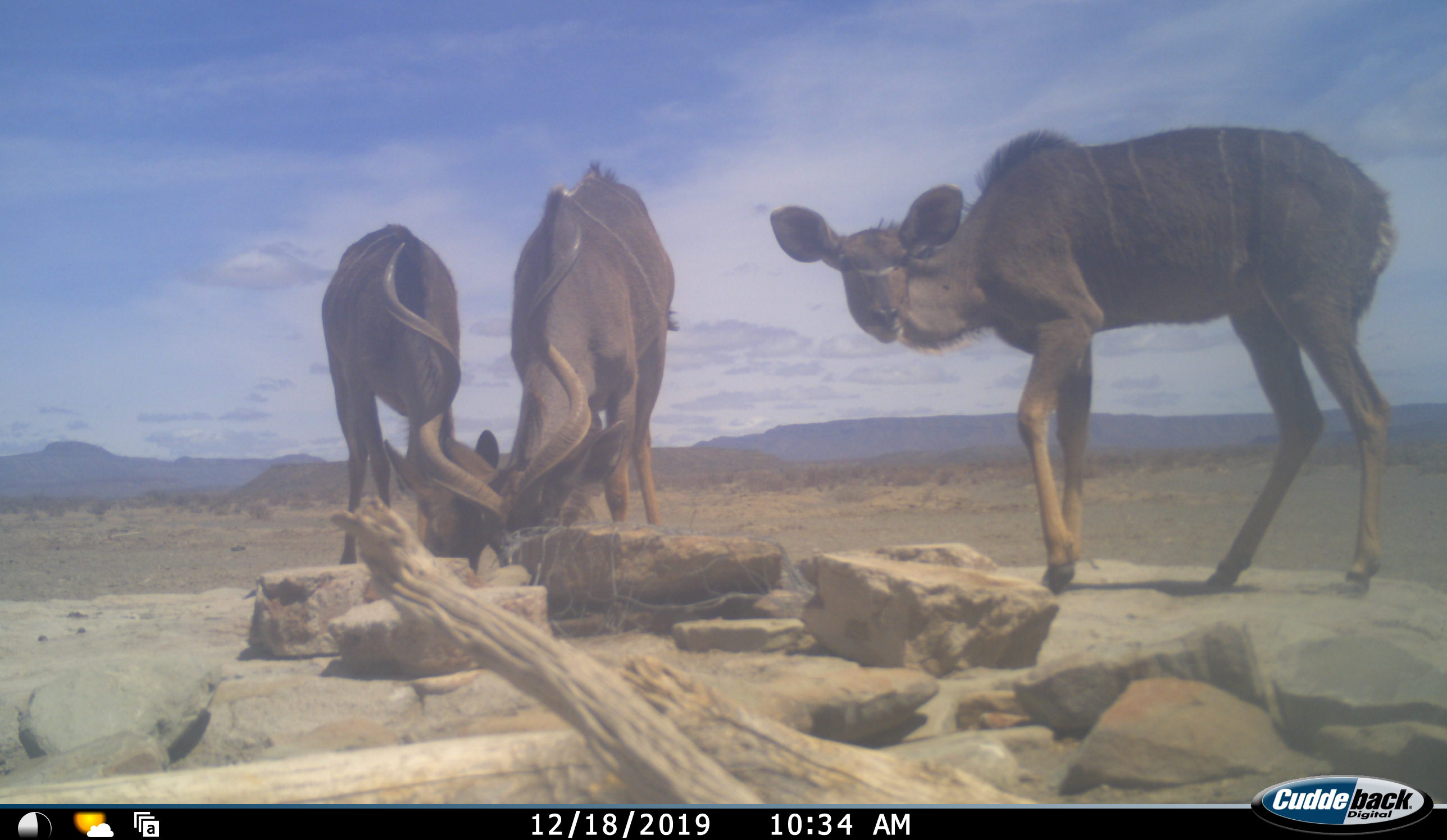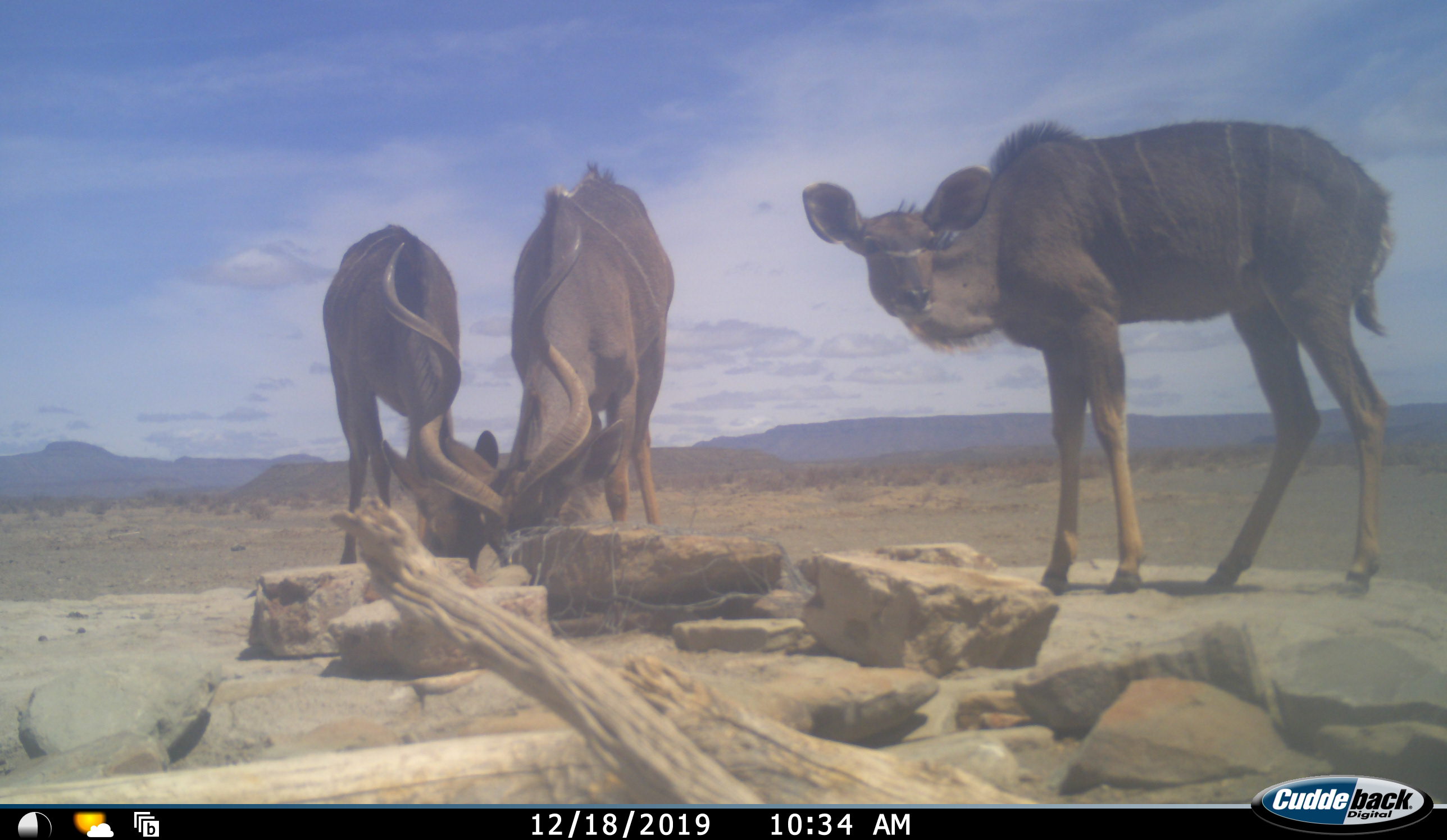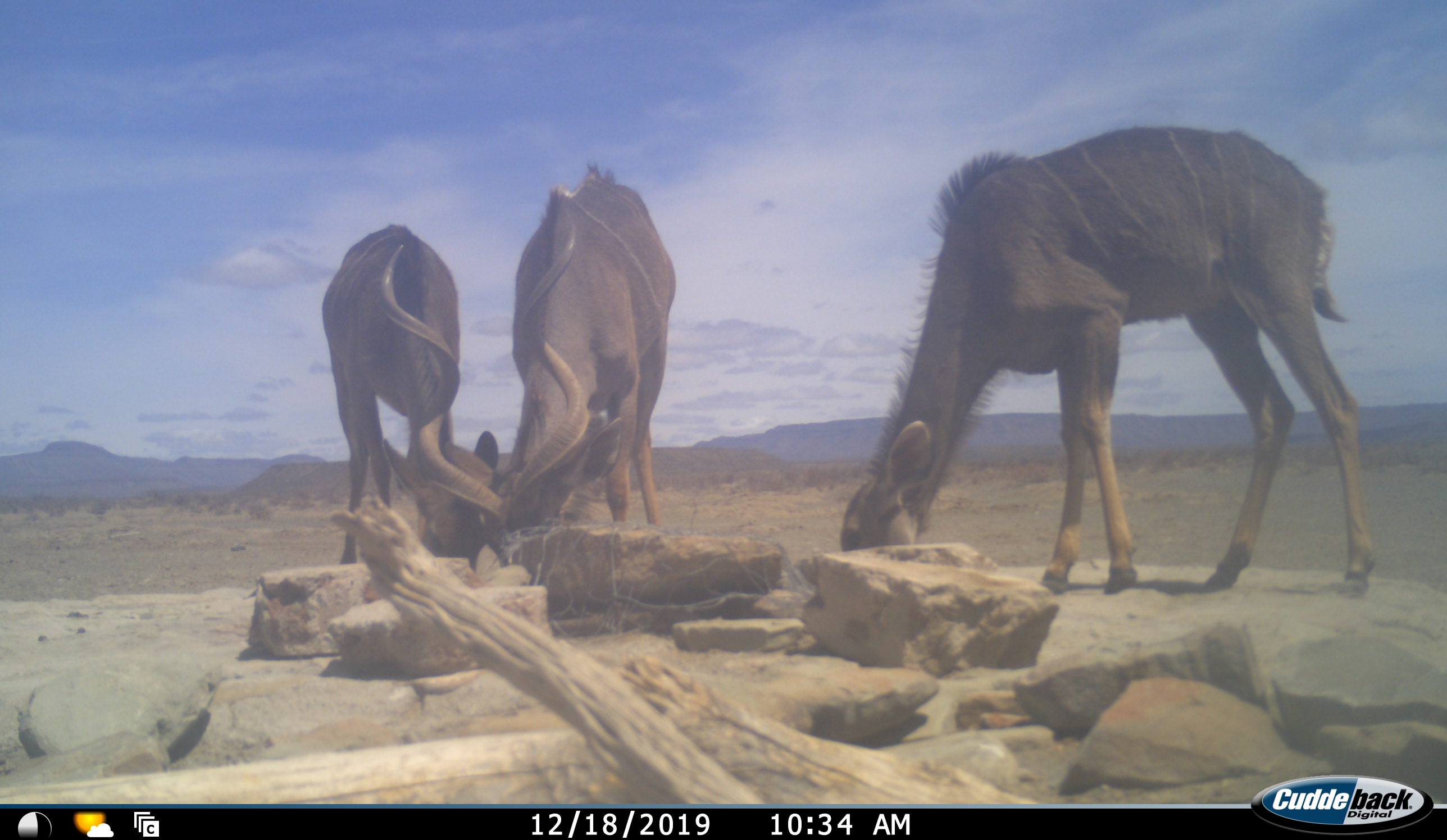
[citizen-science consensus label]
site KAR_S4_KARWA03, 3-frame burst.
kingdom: Animalia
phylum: Chordata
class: Mammalia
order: Artiodactyla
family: Bovidae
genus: Tragelaphus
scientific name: Tragelaphus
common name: kudu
Kudu (Tragelaphus), count 3. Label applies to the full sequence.